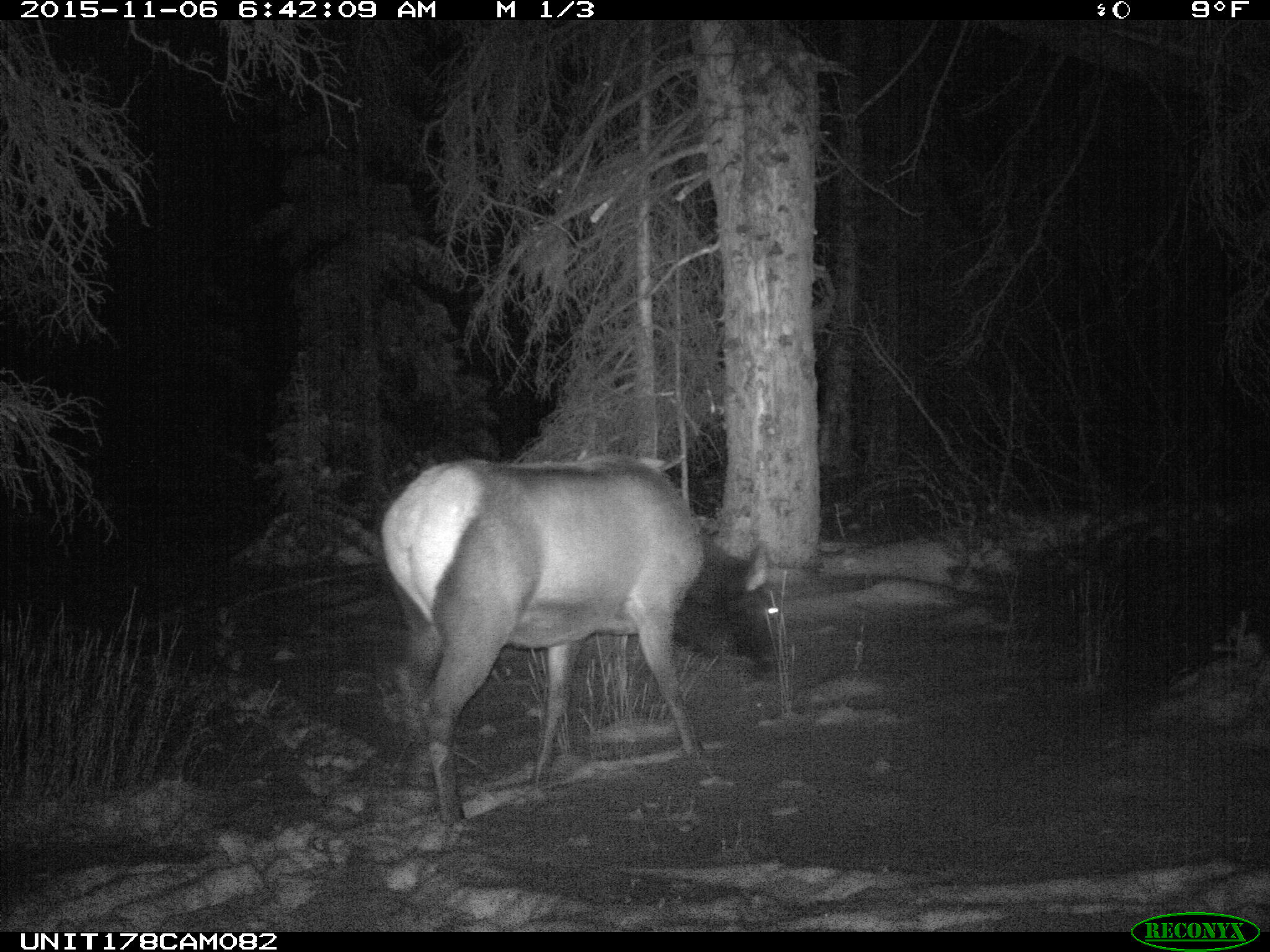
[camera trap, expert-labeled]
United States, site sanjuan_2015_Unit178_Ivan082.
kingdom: Animalia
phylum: Chordata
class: Mammalia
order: Artiodactyla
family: Cervidae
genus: Cervus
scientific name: Cervus elaphus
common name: red deer